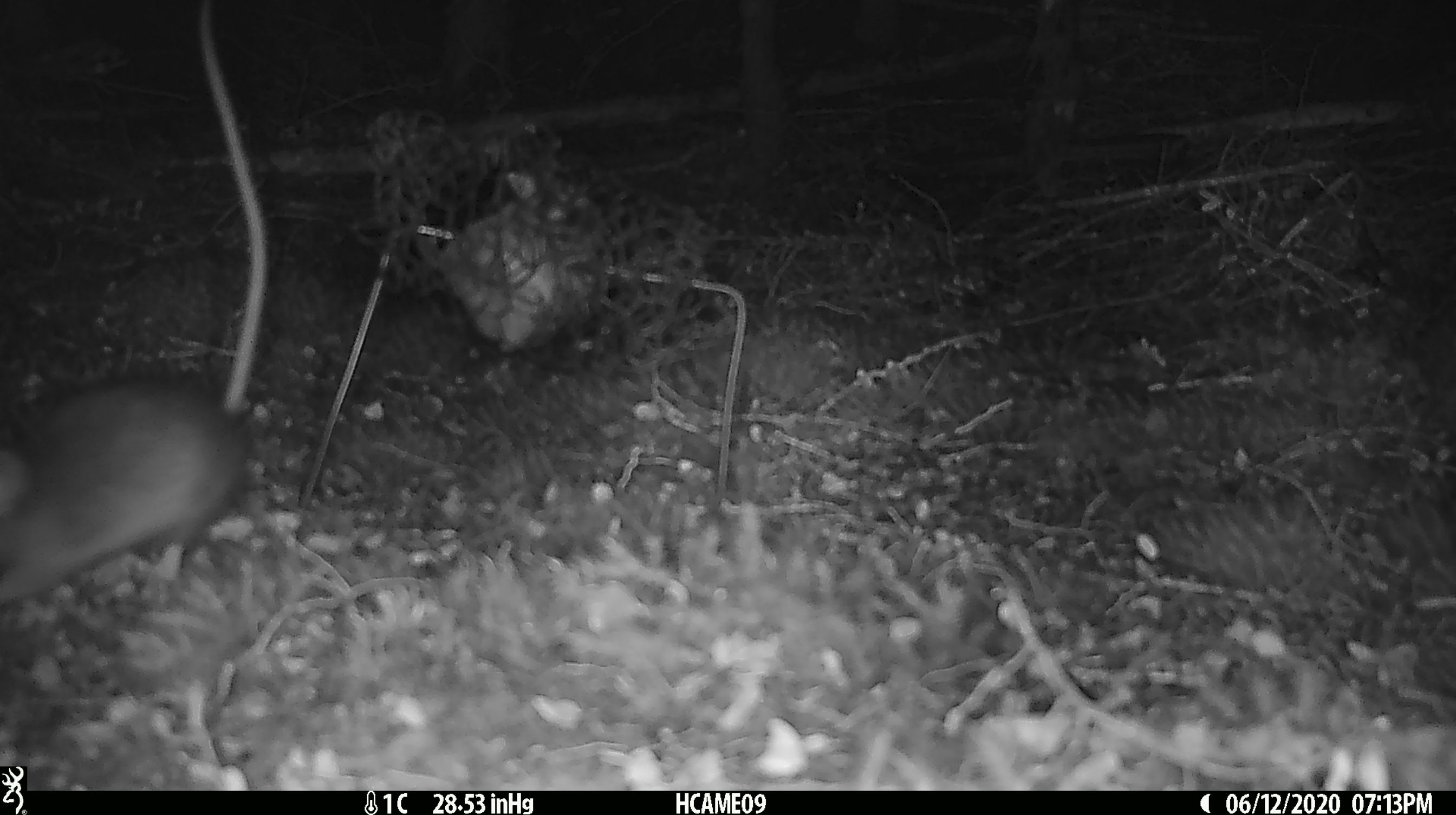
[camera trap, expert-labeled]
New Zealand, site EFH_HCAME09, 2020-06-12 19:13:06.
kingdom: Animalia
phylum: Chordata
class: Mammalia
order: Rodentia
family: Muridae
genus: Rattus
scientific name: Rattus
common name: rat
Rat (Rattus).